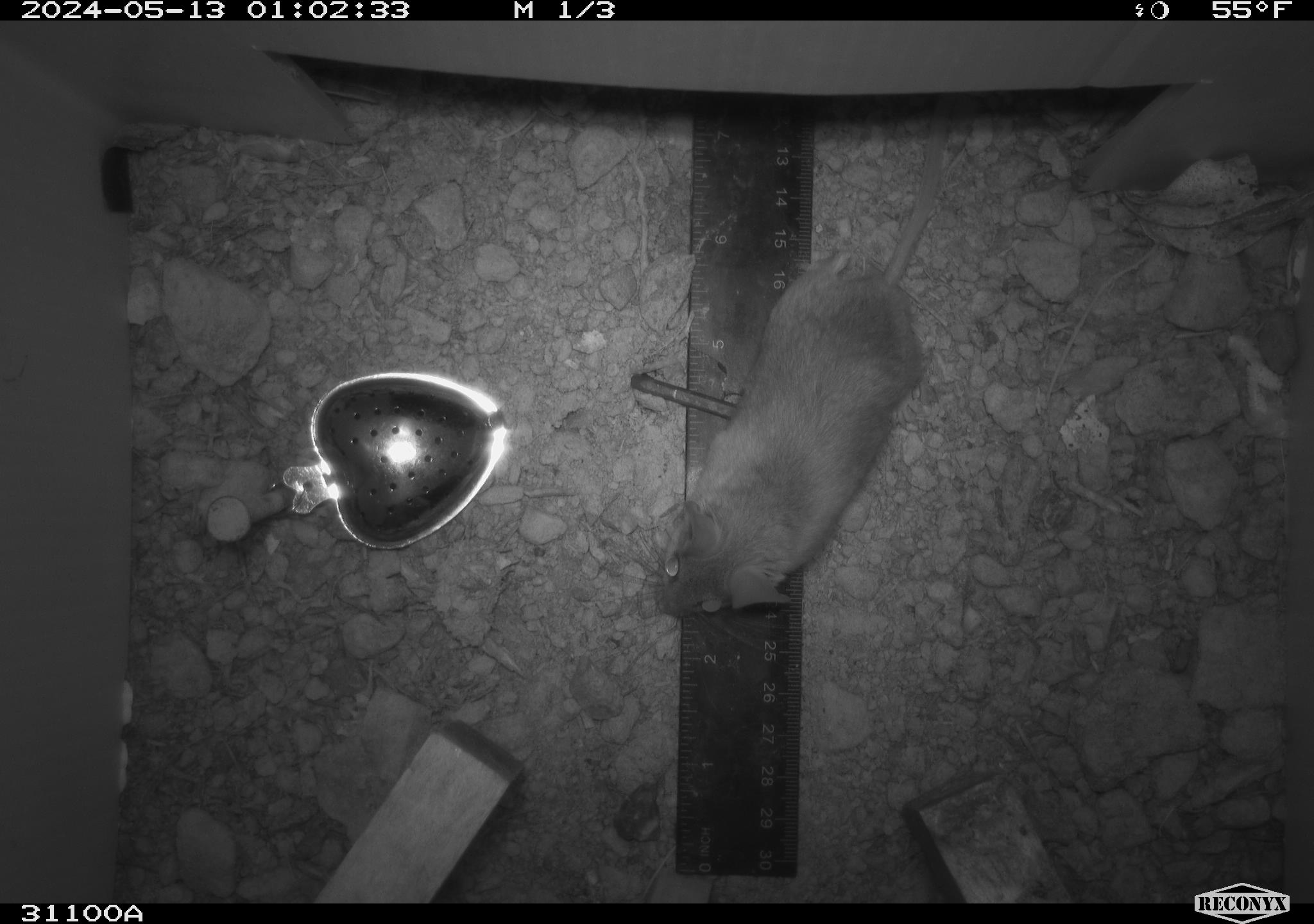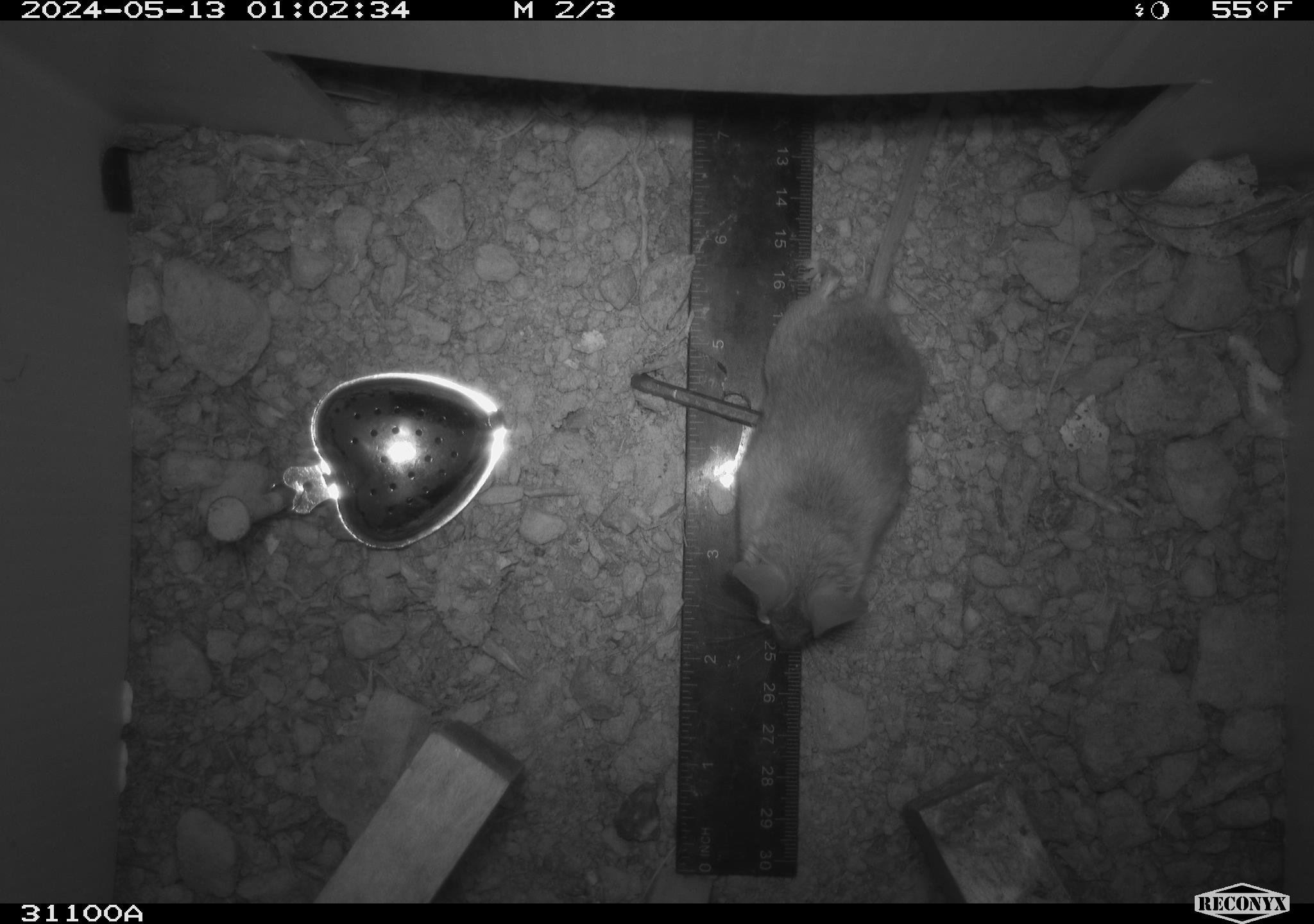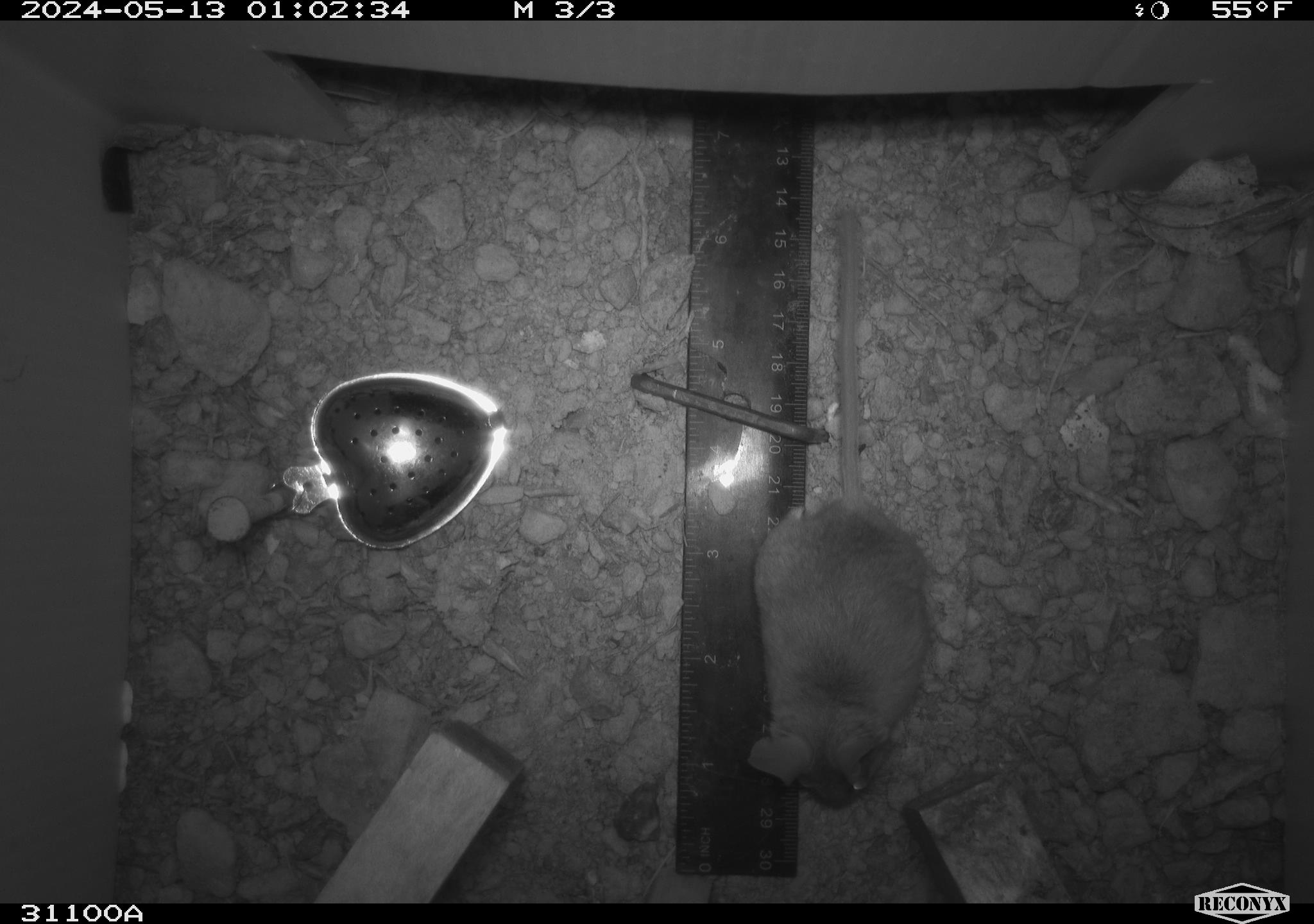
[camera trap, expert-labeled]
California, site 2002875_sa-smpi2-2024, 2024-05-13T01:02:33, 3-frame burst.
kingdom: Animalia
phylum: Chordata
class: Mammalia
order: Rodentia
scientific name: Rodentia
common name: rodent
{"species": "rodent (Rodentia)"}